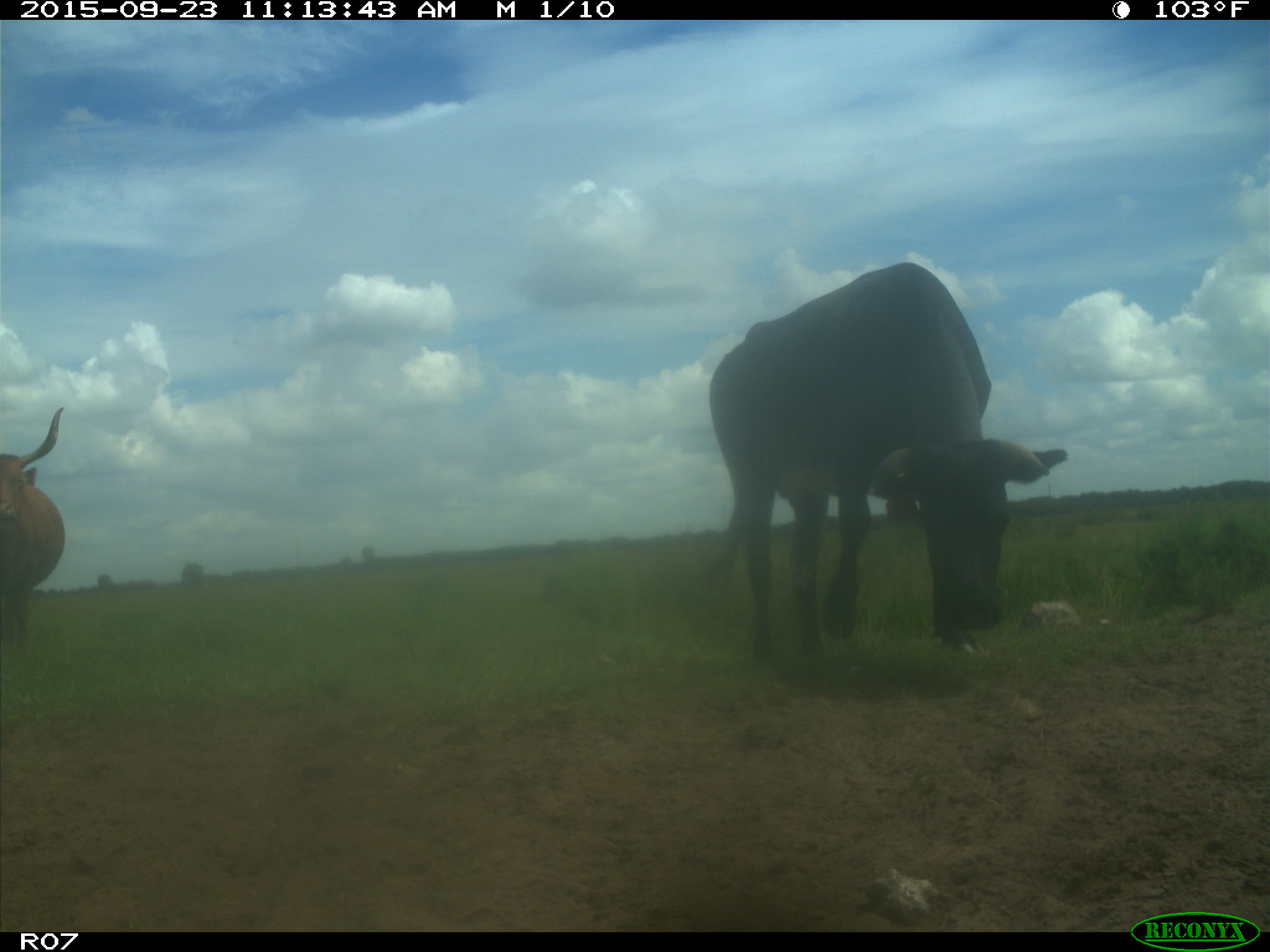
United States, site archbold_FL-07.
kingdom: Animalia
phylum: Chordata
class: Mammalia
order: Artiodactyla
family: Bovidae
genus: Bos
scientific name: Bos taurus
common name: domestic cow